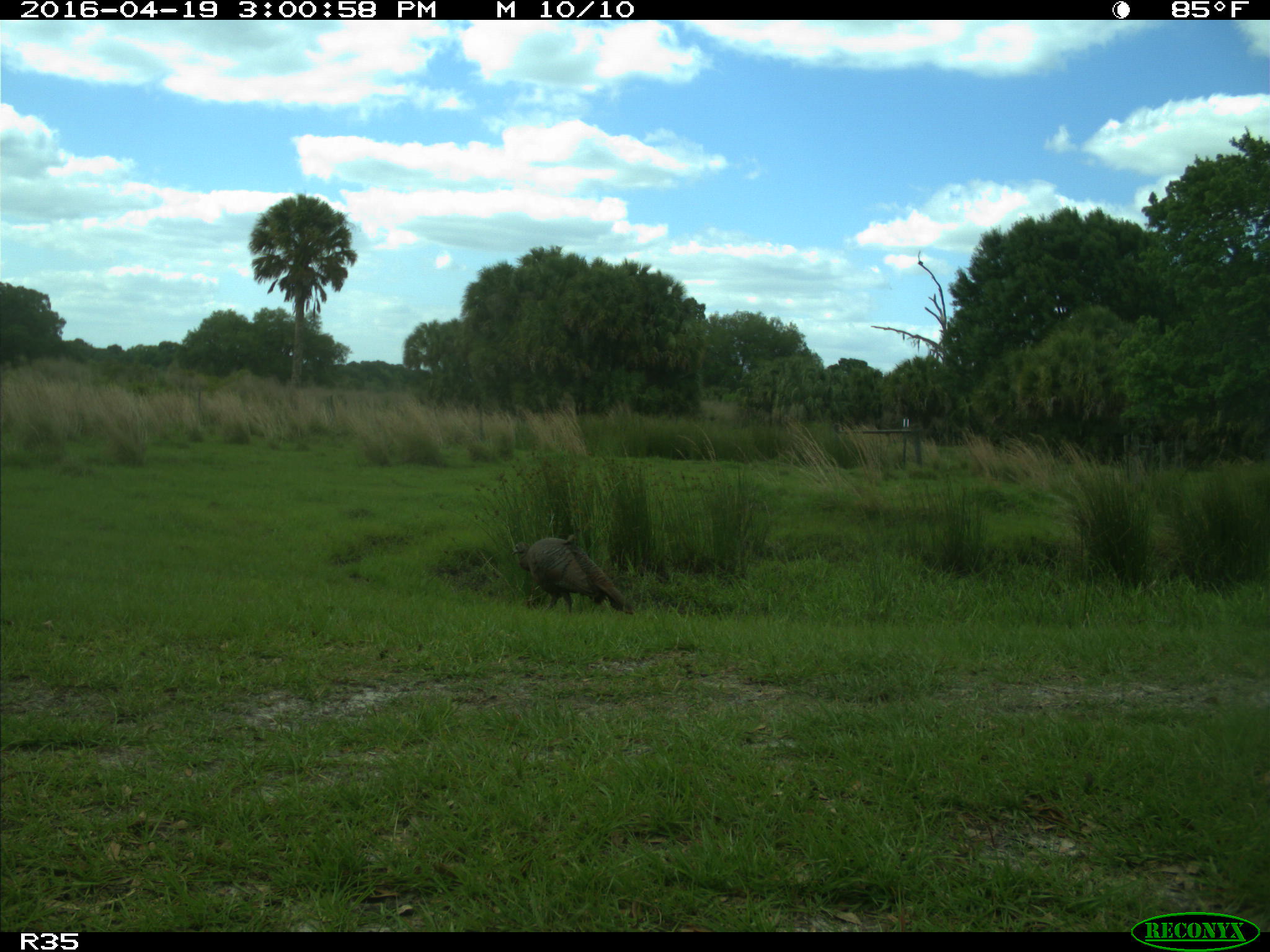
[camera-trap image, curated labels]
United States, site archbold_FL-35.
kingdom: Animalia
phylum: Chordata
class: Aves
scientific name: Aves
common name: birds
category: unidentified bird